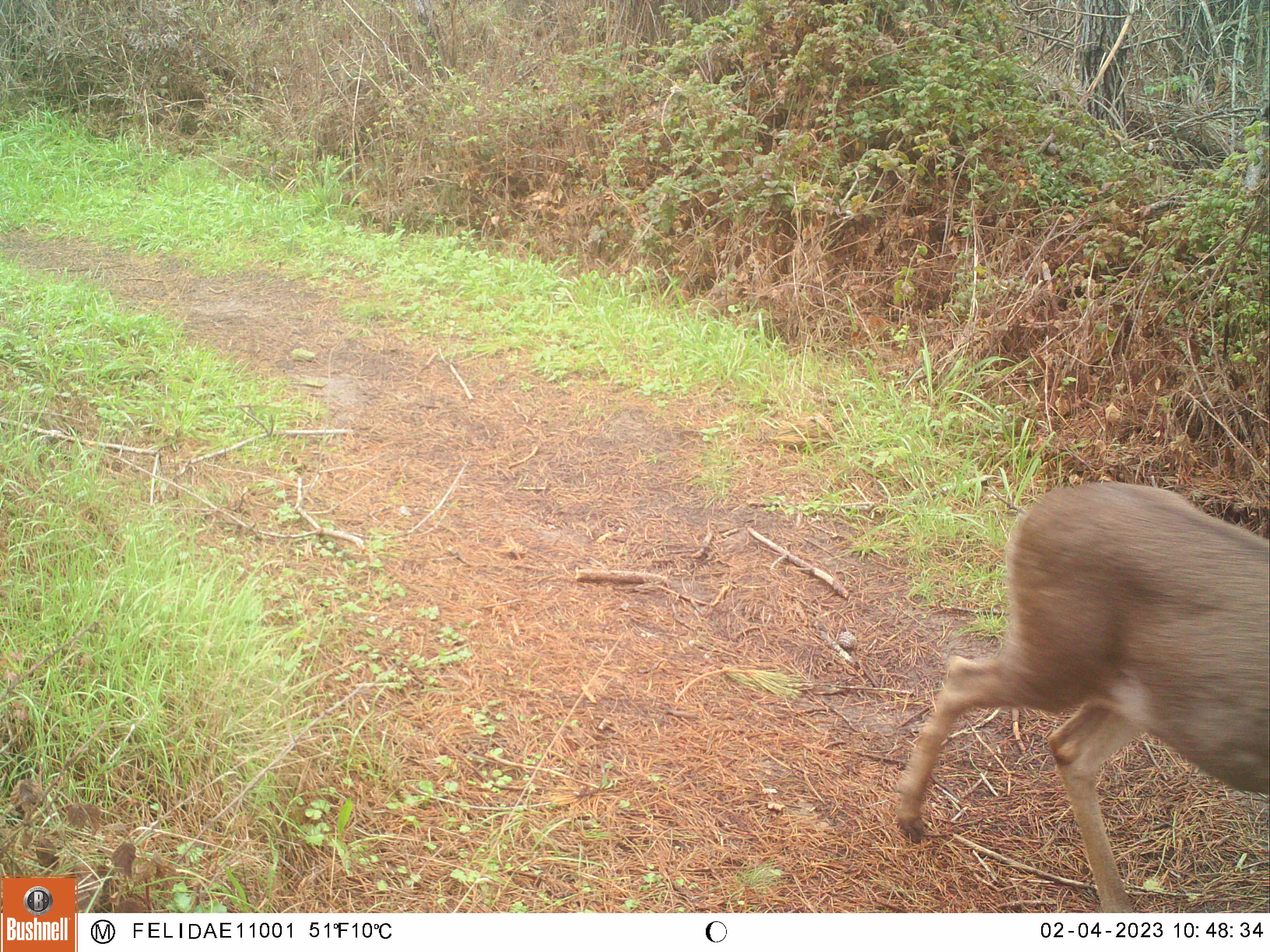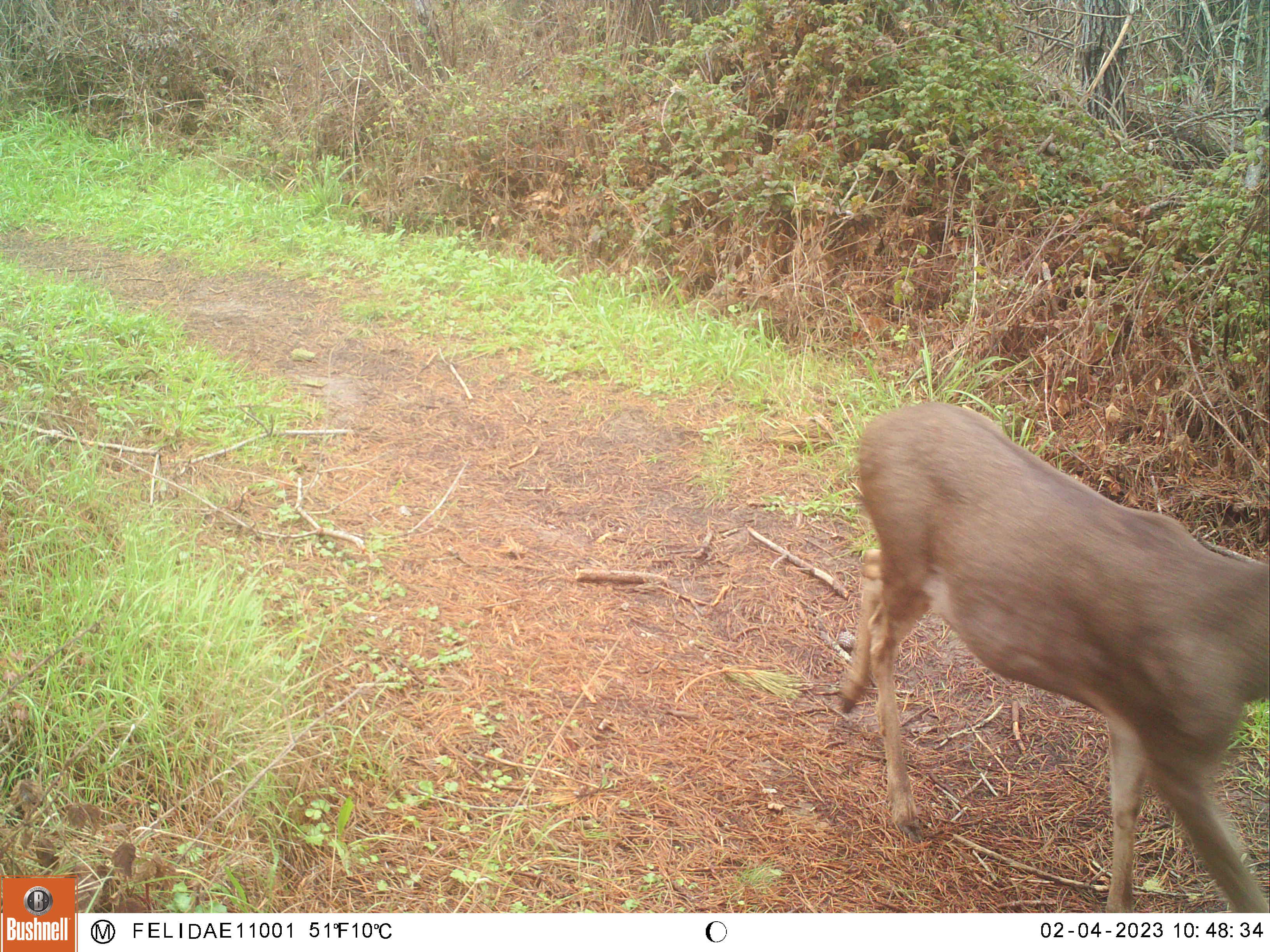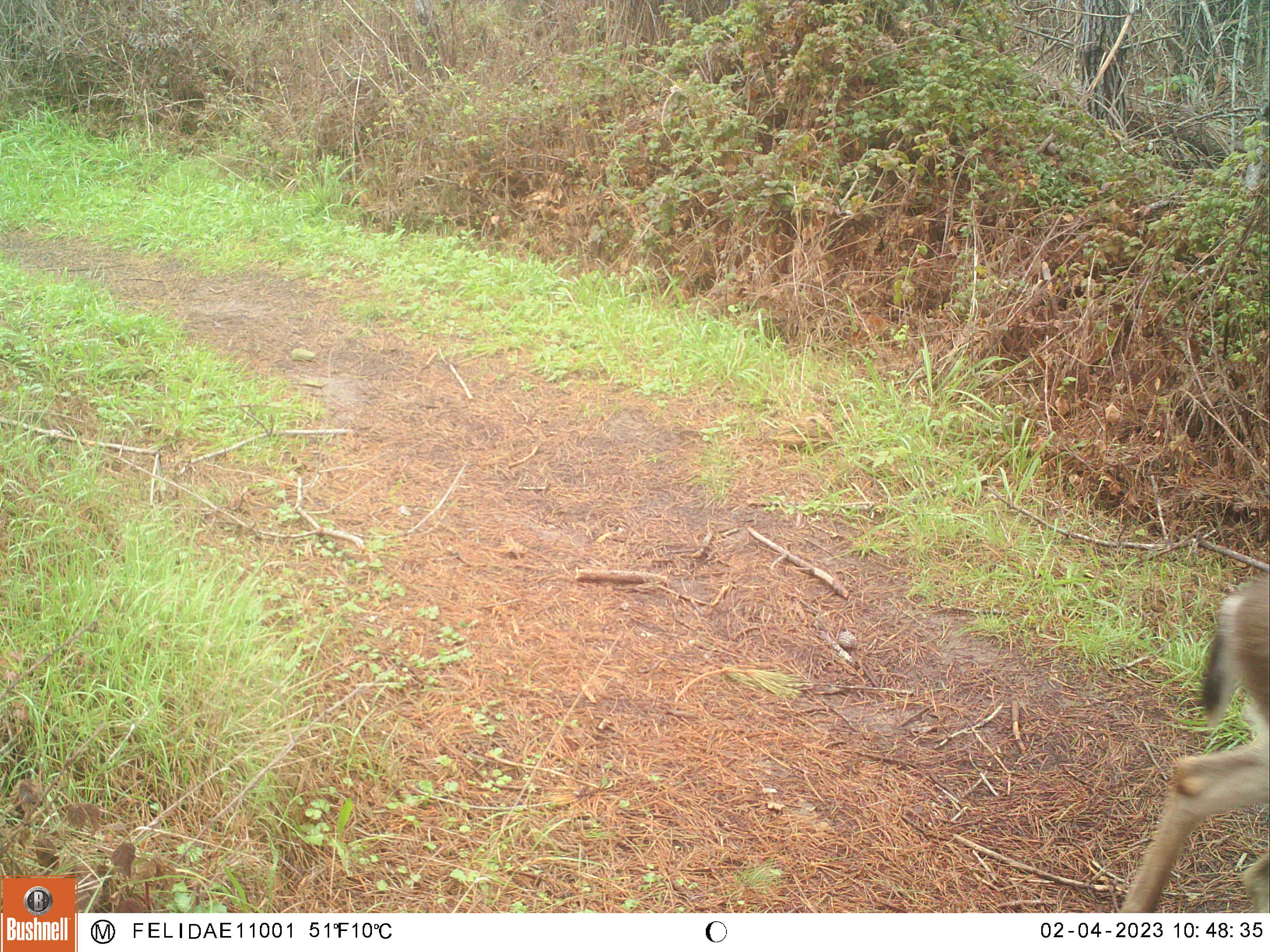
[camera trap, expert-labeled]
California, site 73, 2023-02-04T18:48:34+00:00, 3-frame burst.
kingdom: Animalia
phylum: Chordata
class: Mammalia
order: Artiodactyla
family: Cervidae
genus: Odocoileus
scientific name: Odocoileus hemionus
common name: mule deer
Mule deer (Odocoileus hemionus).